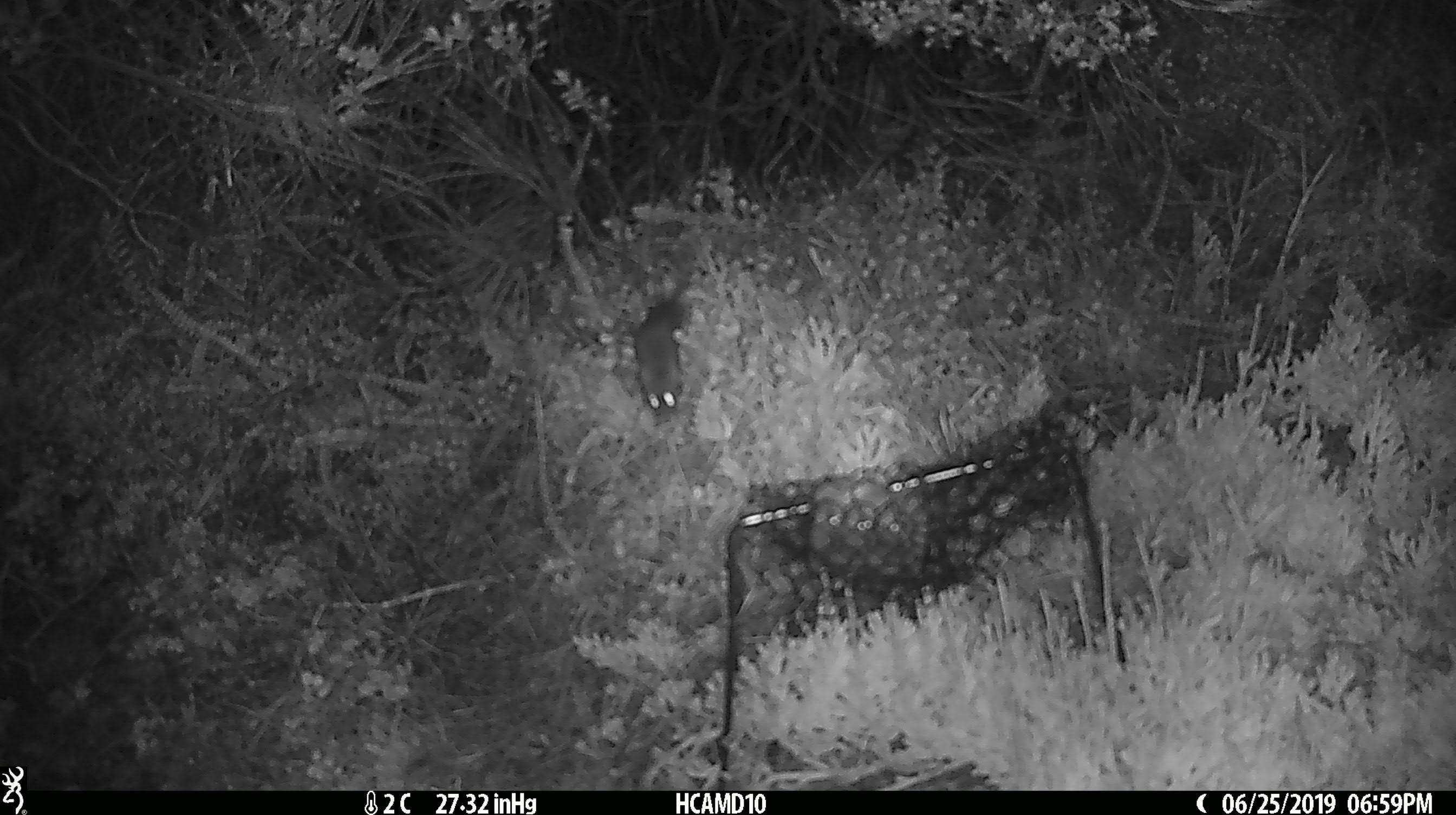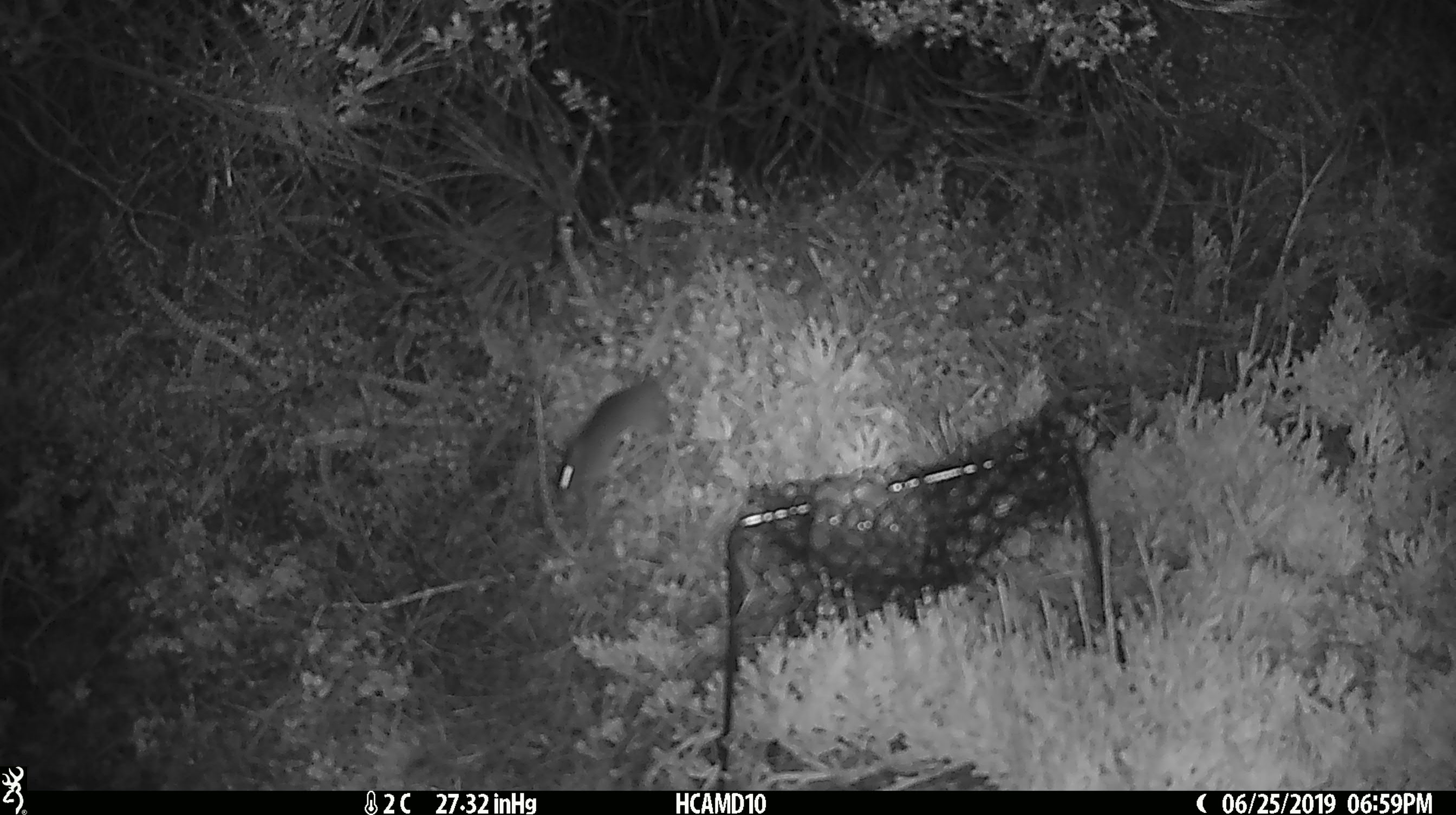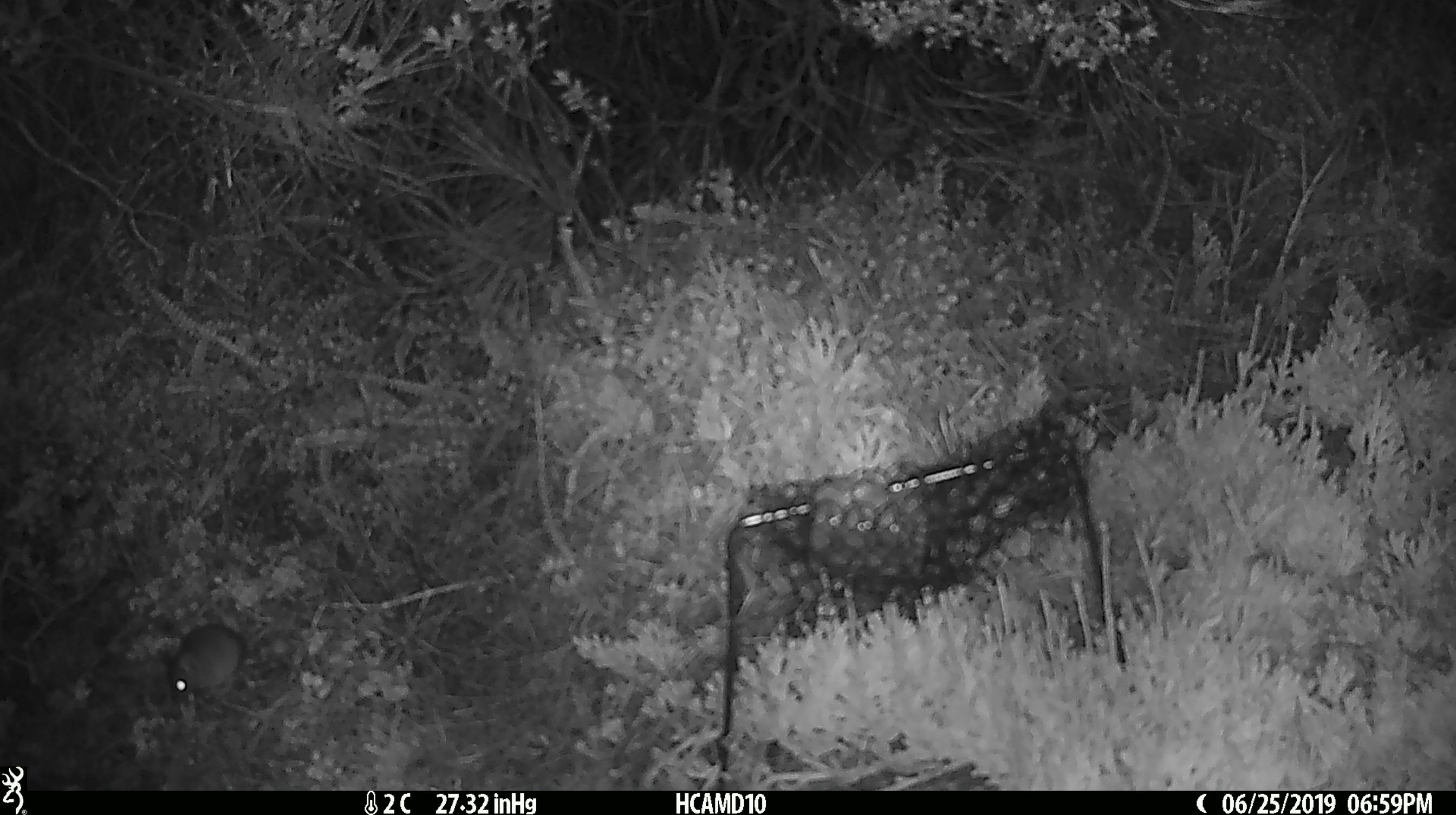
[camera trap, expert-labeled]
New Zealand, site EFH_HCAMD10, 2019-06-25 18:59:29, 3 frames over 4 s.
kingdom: Animalia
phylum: Chordata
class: Mammalia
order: Rodentia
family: Muridae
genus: Mus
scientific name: Mus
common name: mouse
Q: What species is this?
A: Mouse (Mus).